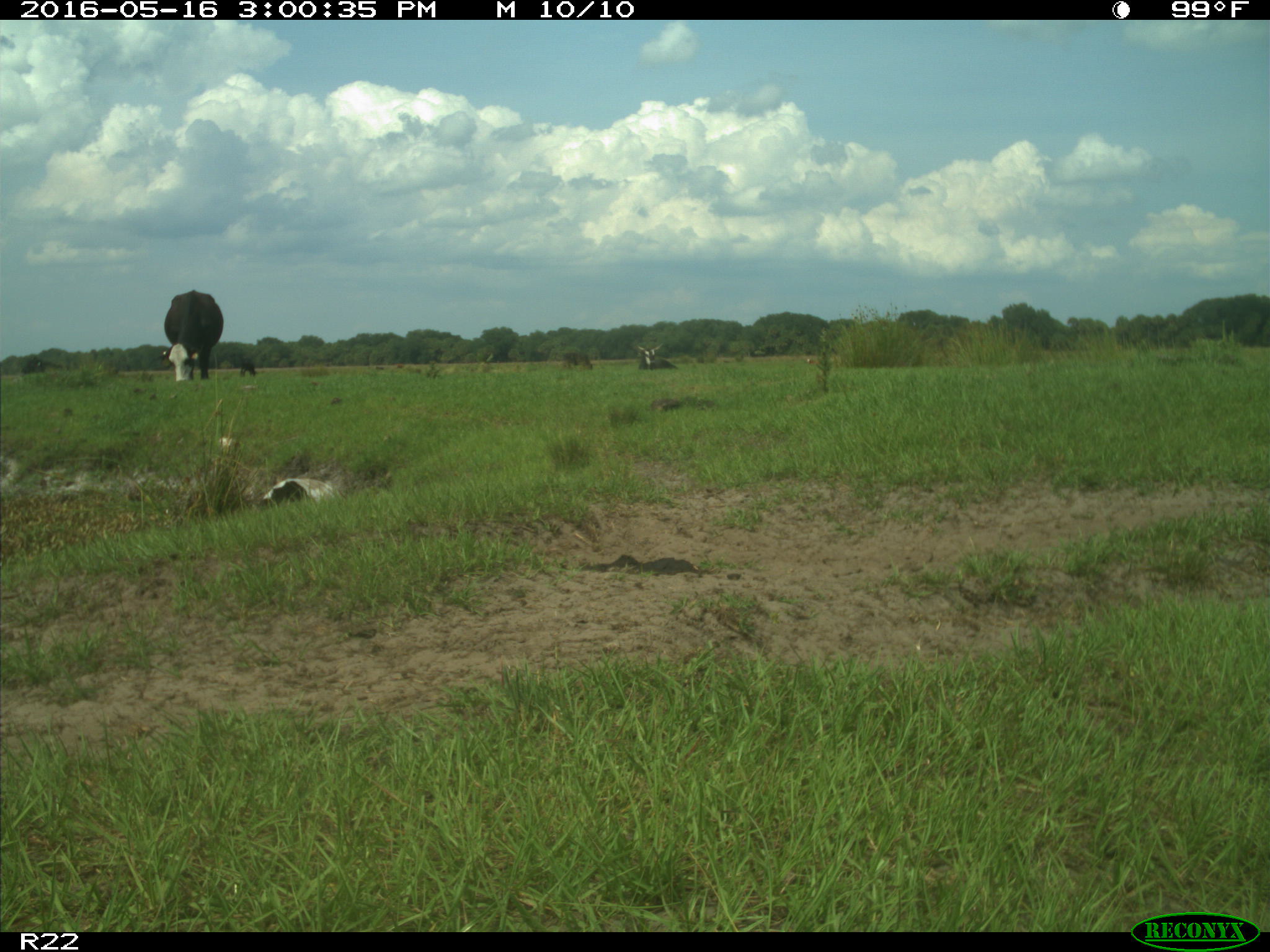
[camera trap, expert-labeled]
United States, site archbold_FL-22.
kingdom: Animalia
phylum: Chordata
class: Mammalia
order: Artiodactyla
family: Bovidae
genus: Bos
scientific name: Bos taurus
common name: domestic cow